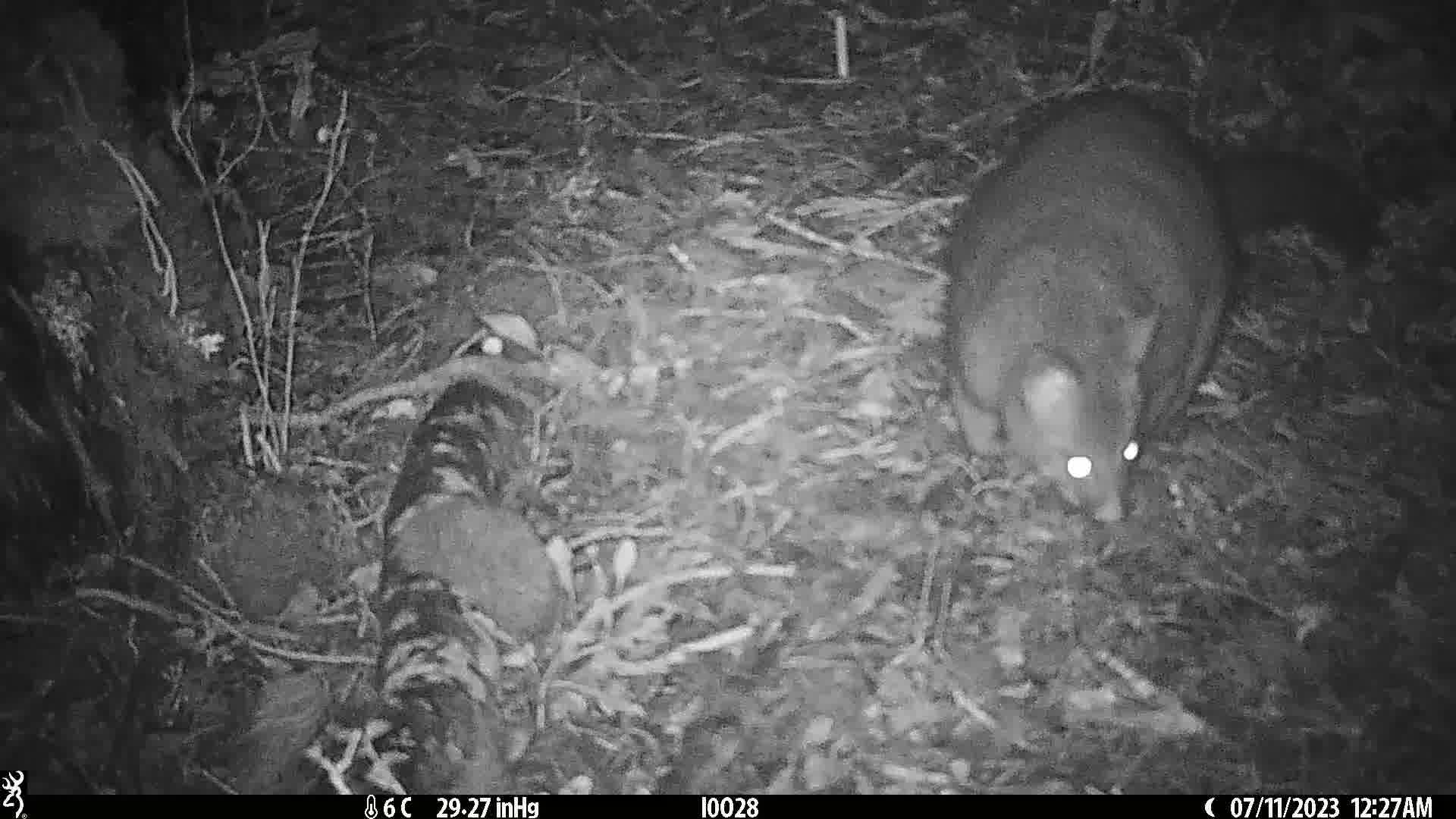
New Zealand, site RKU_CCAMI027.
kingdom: Animalia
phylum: Chordata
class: Mammalia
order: Diprotodontia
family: Phalangeridae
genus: Trichosurus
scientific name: Trichosurus vulpecula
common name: common brushtail possum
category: possum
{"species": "possum (common brushtail possum) (Trichosurus vulpecula)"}